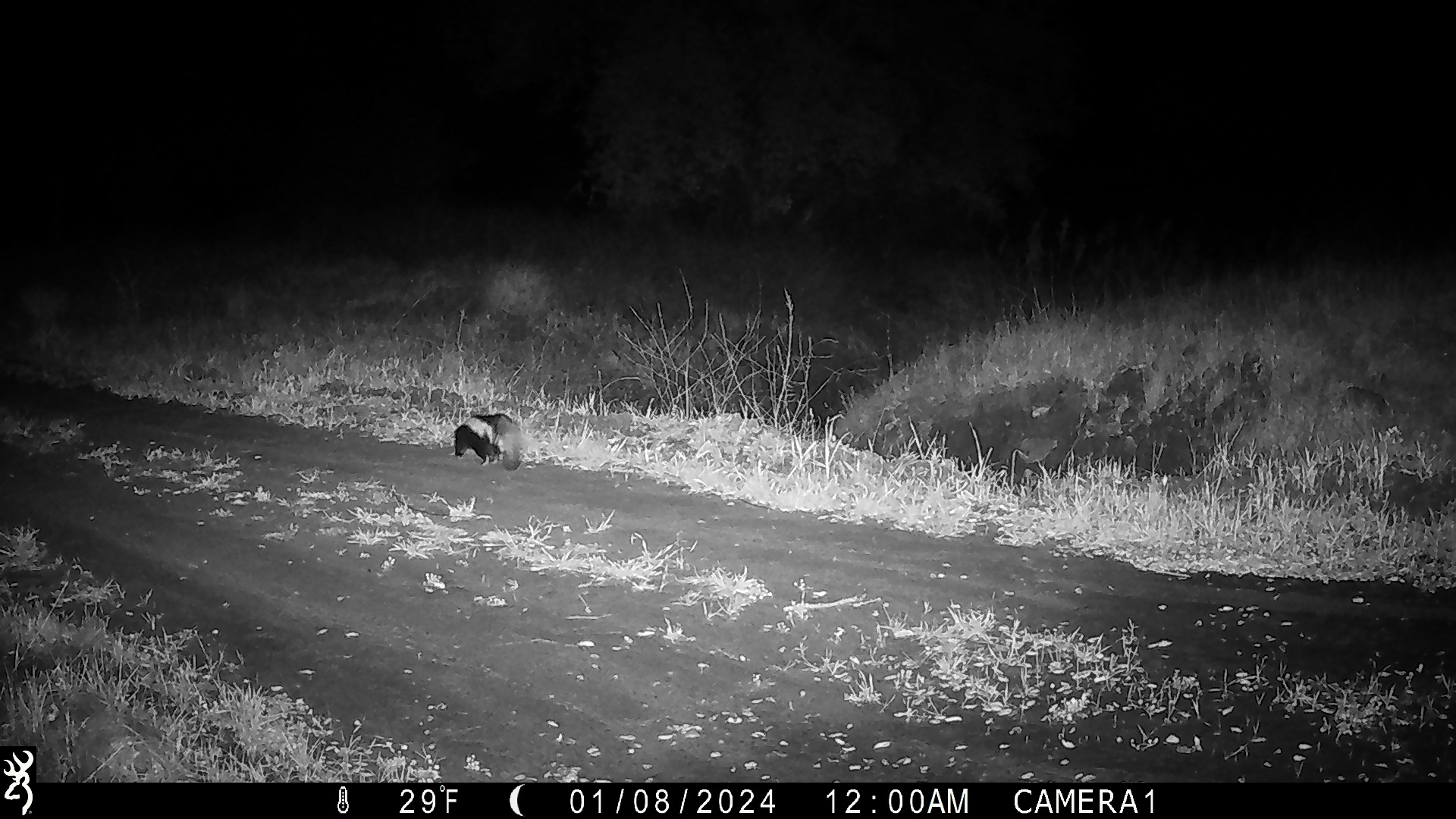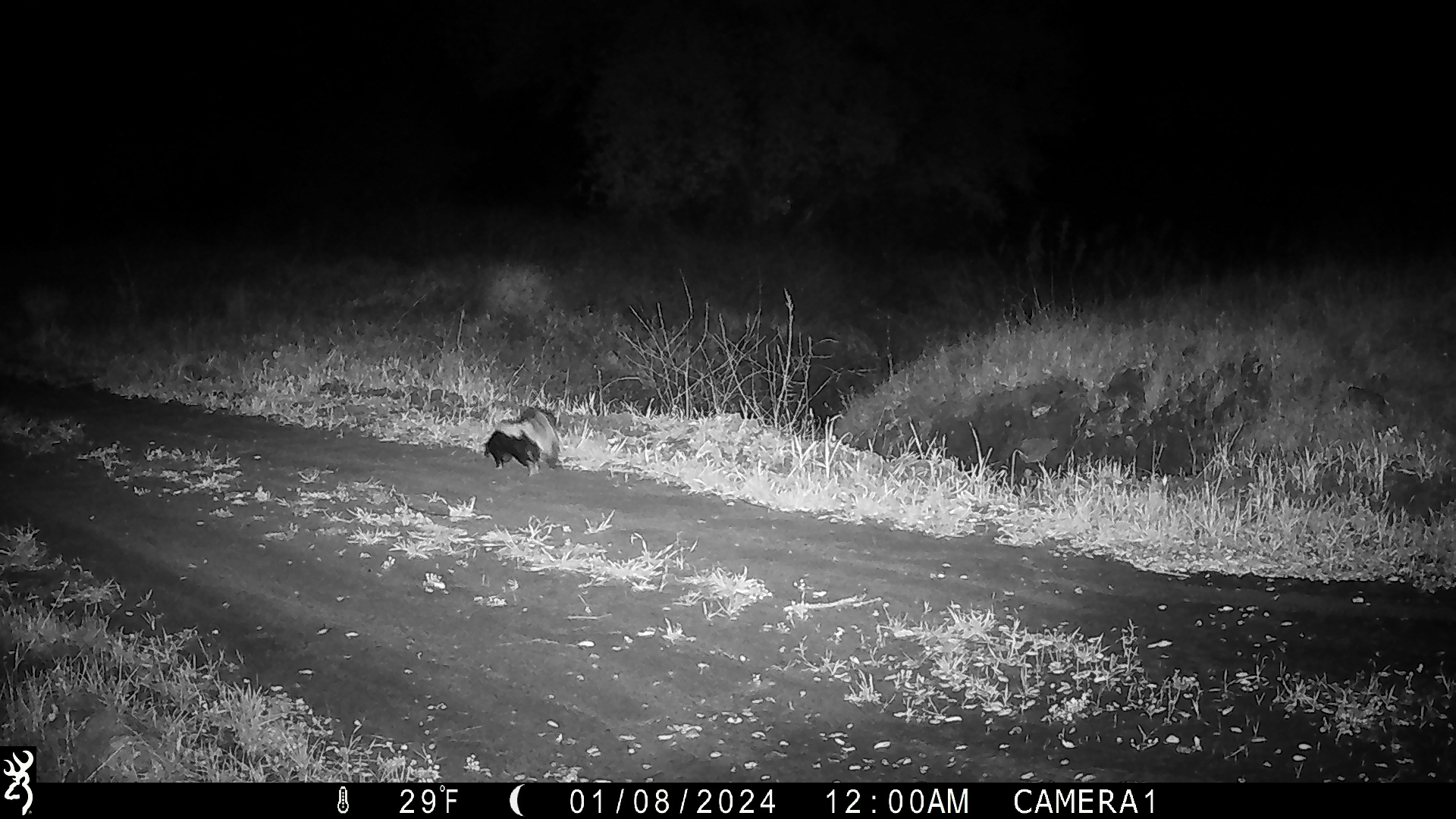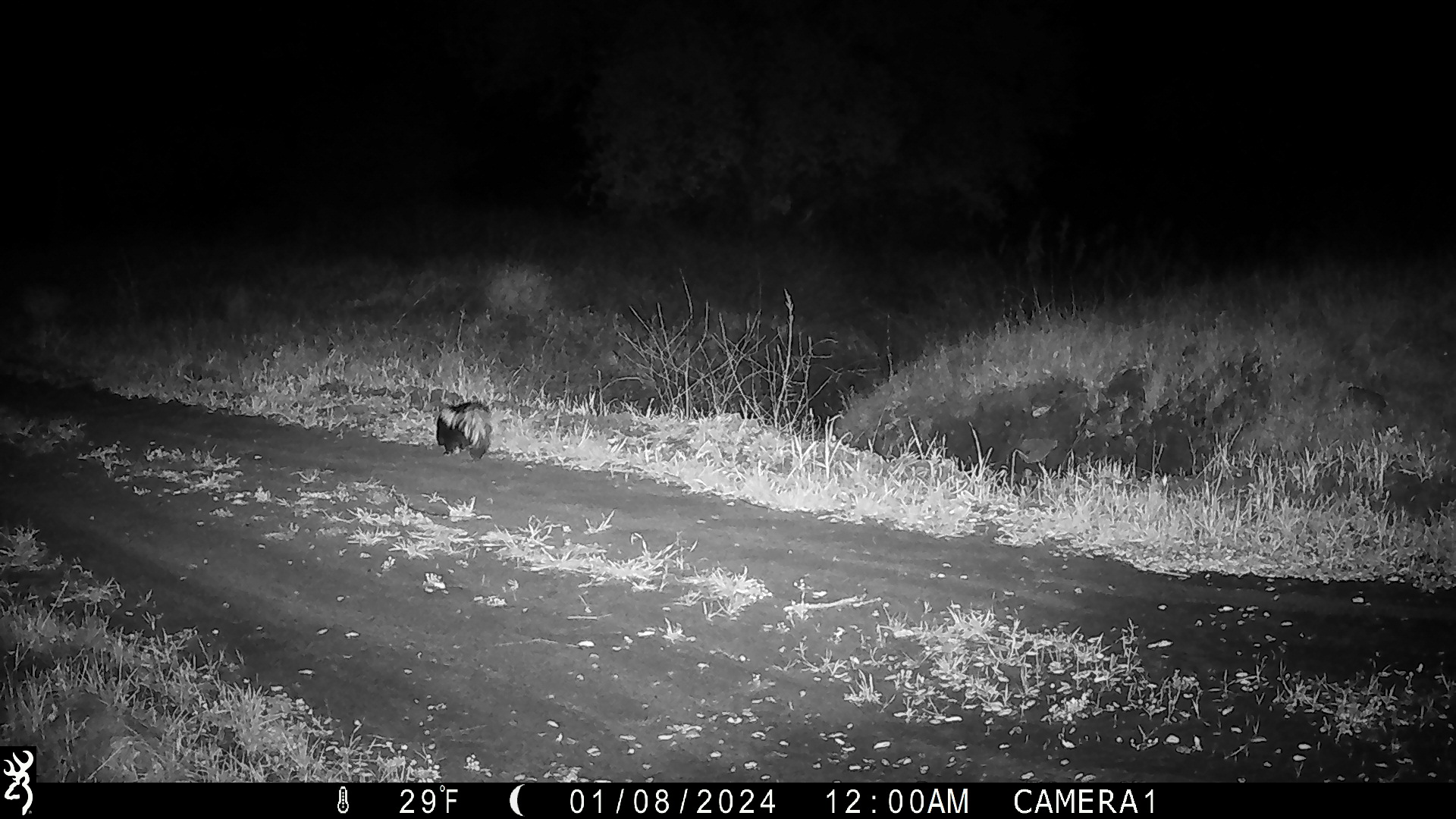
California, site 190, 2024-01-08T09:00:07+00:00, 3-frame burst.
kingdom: Animalia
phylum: Chordata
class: Mammalia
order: Carnivora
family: Mephitidae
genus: Mephitis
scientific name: Mephitis mephitis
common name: striped skunk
Striped skunk (Mephitis mephitis).